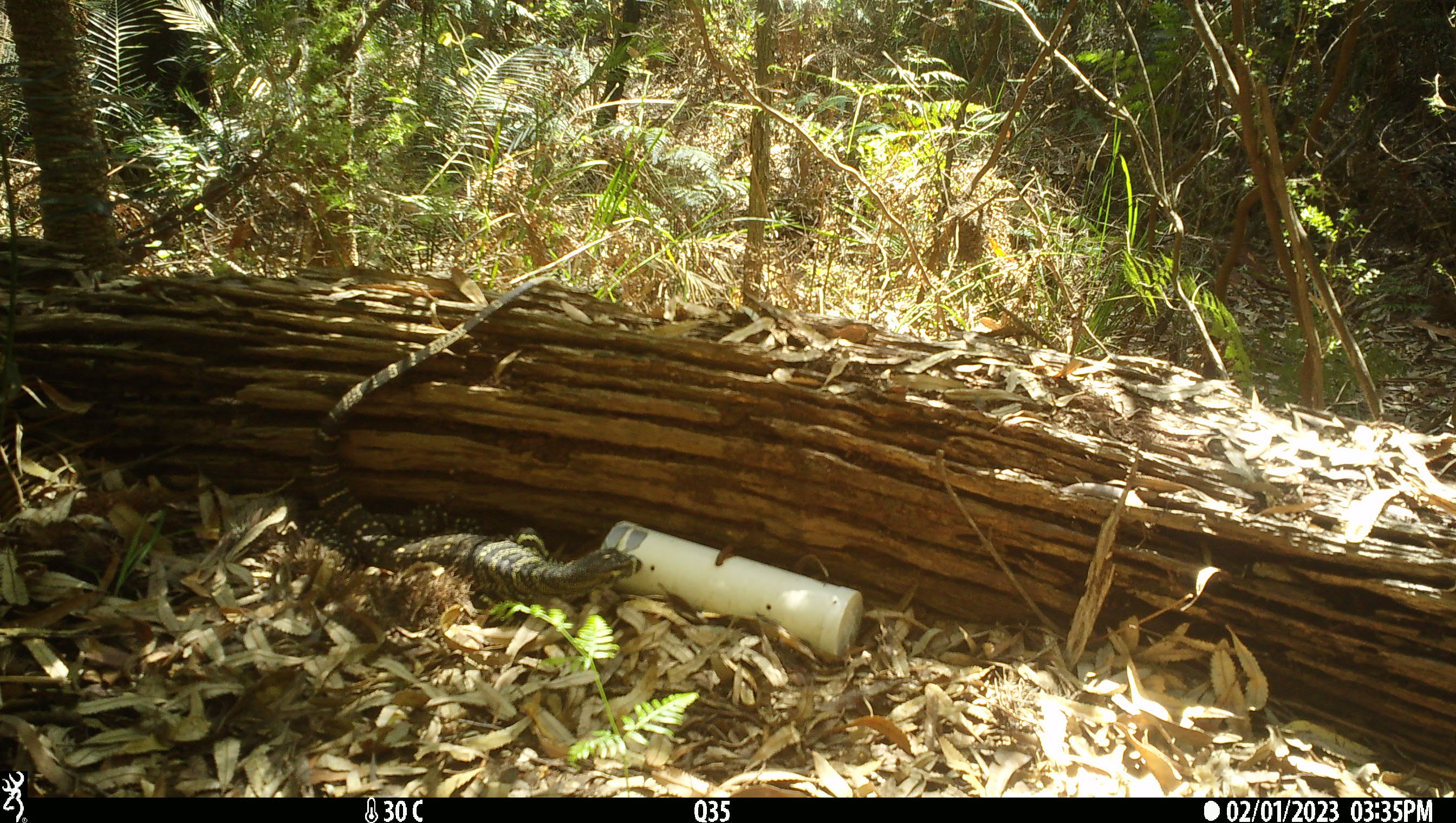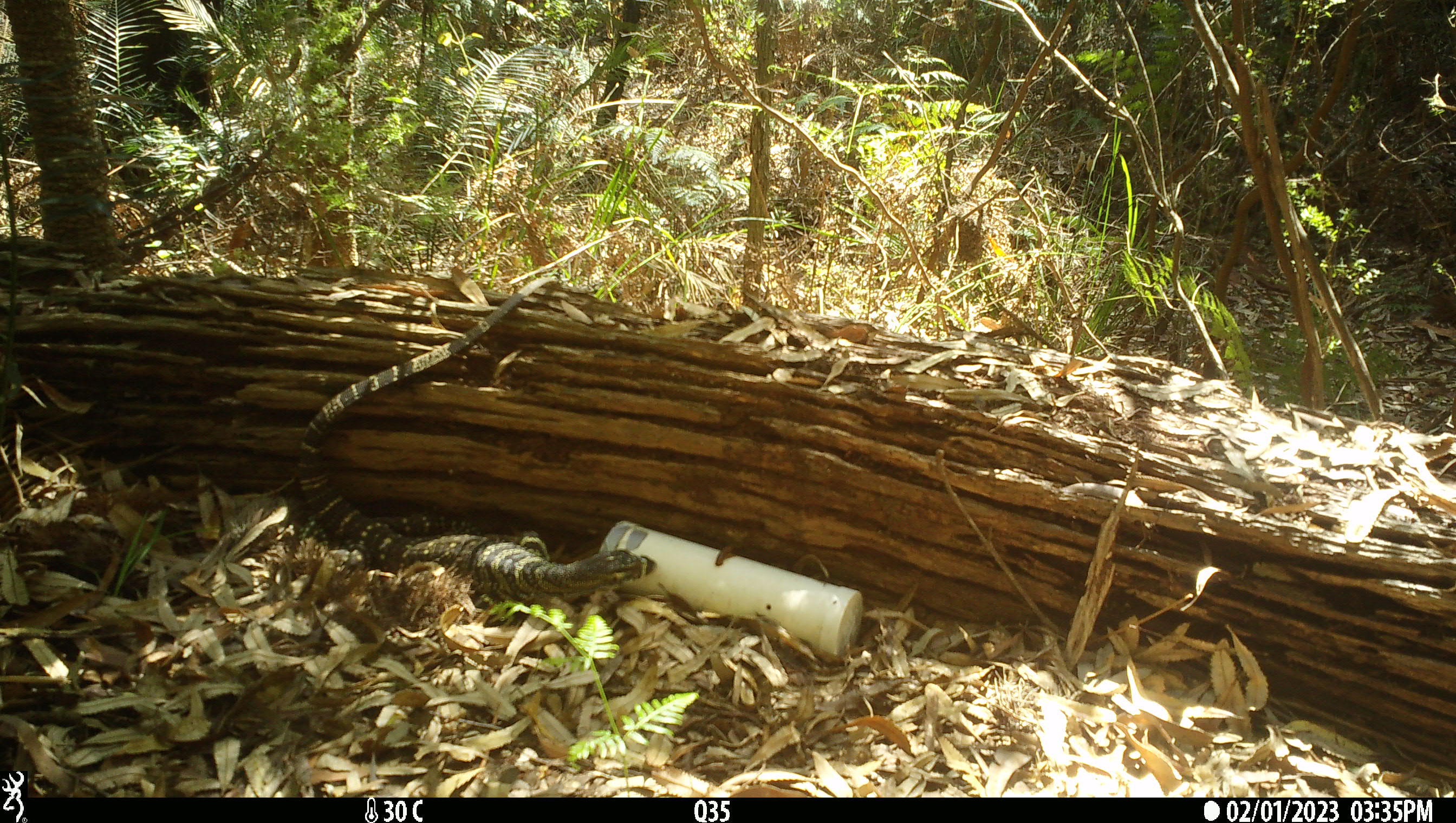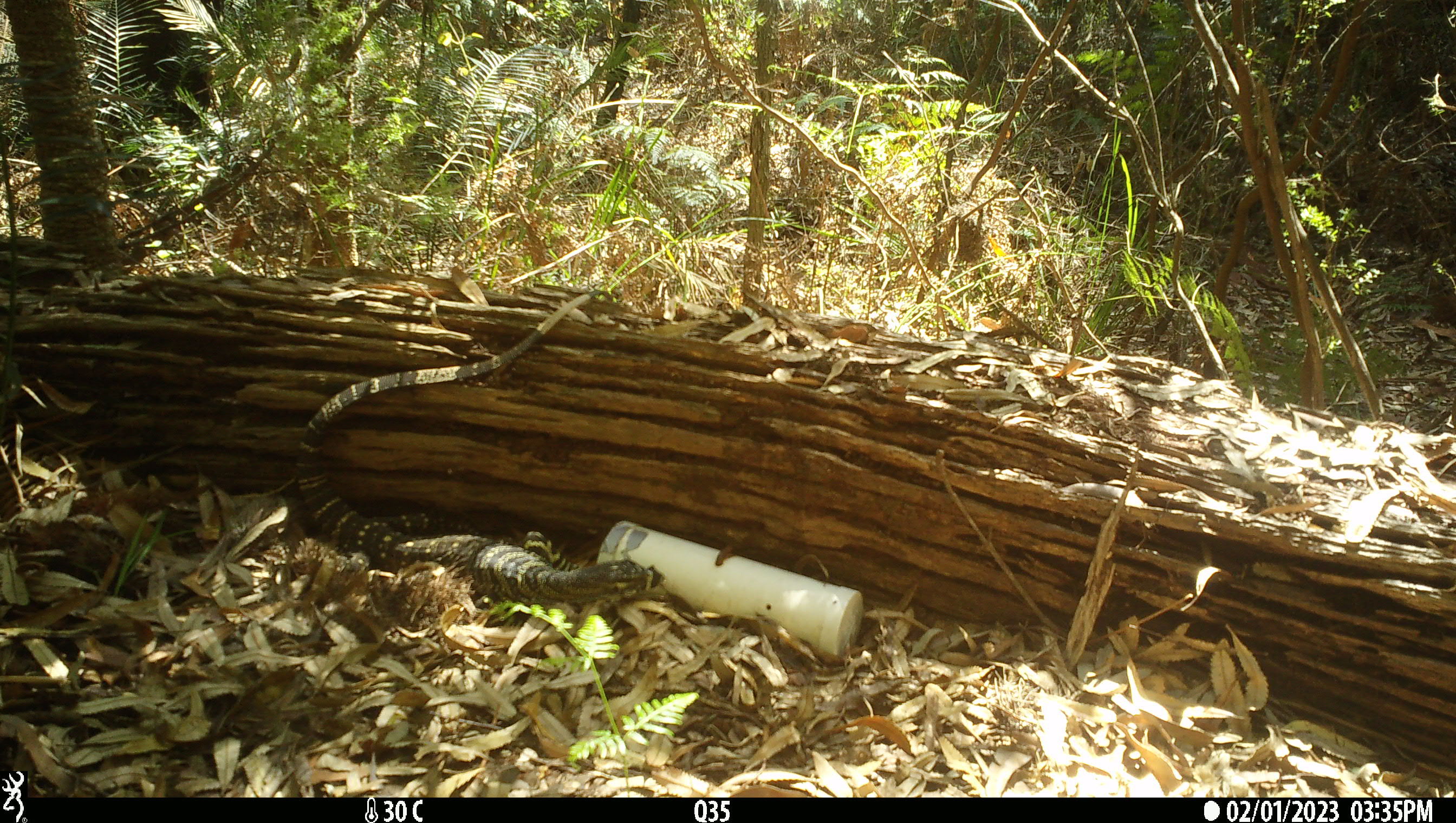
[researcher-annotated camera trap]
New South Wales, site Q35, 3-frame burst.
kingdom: Animalia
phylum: Chordata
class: Reptilia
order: Squamata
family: Varanidae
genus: Varanus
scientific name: Varanus varius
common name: lace monitor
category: goanna